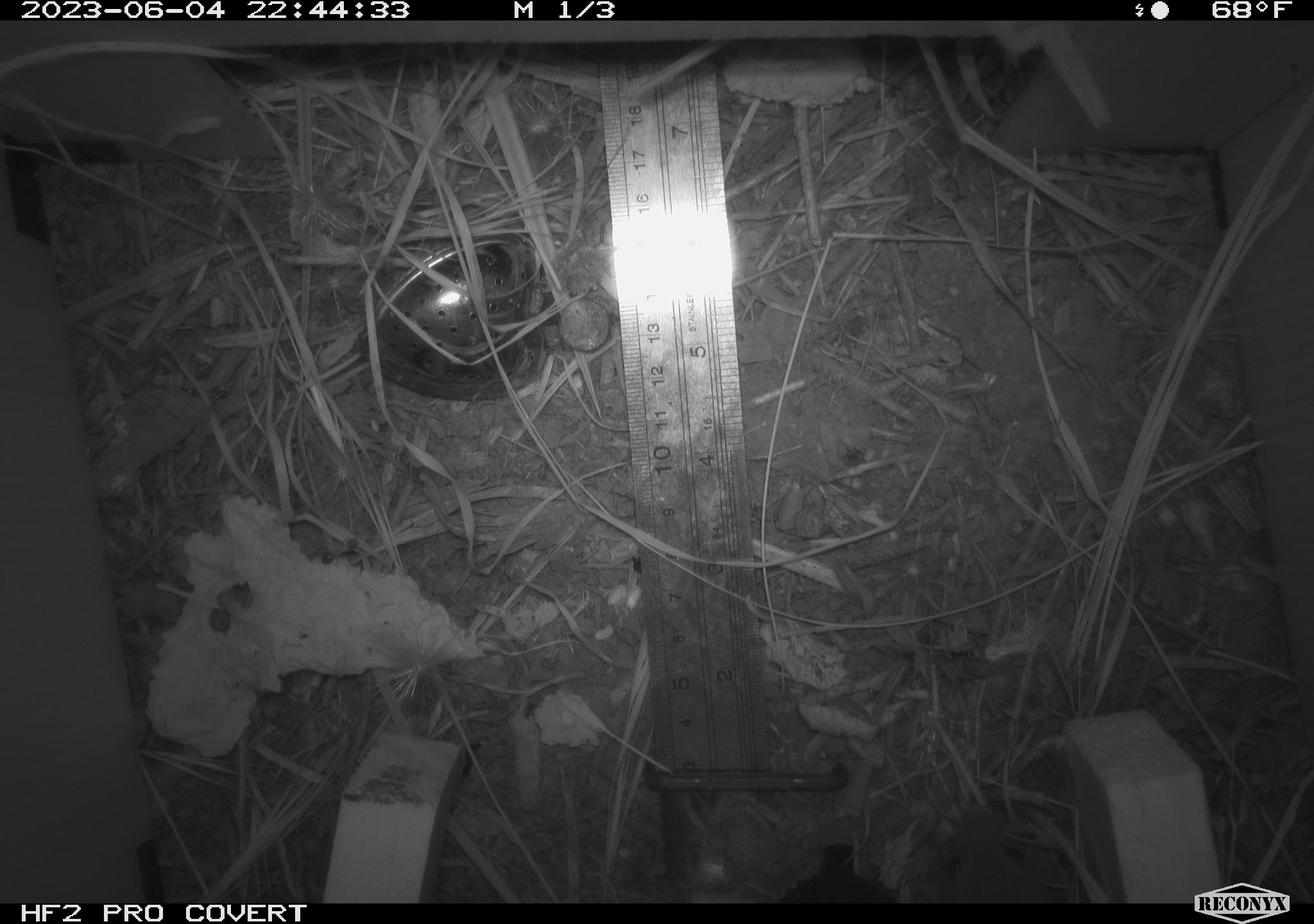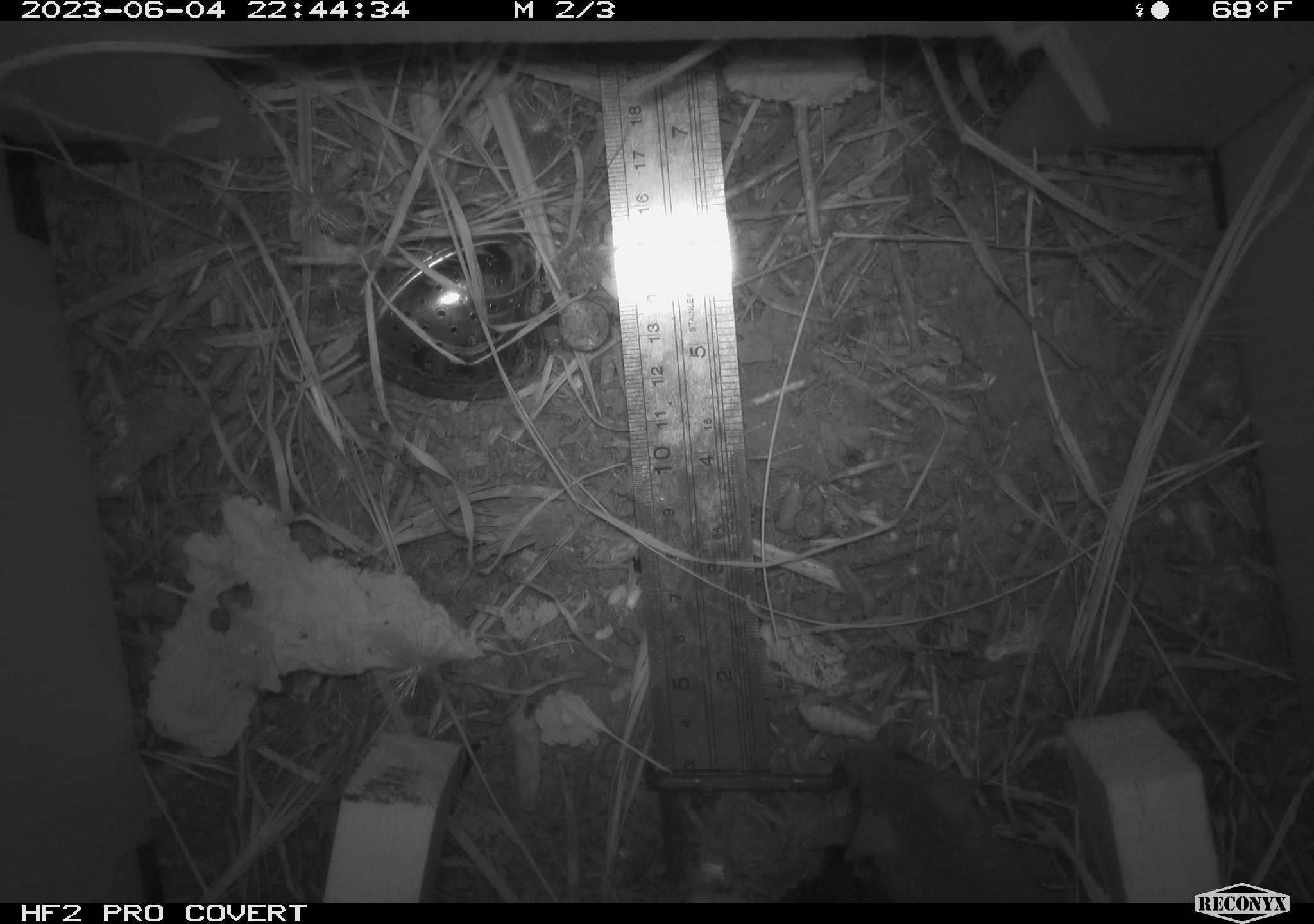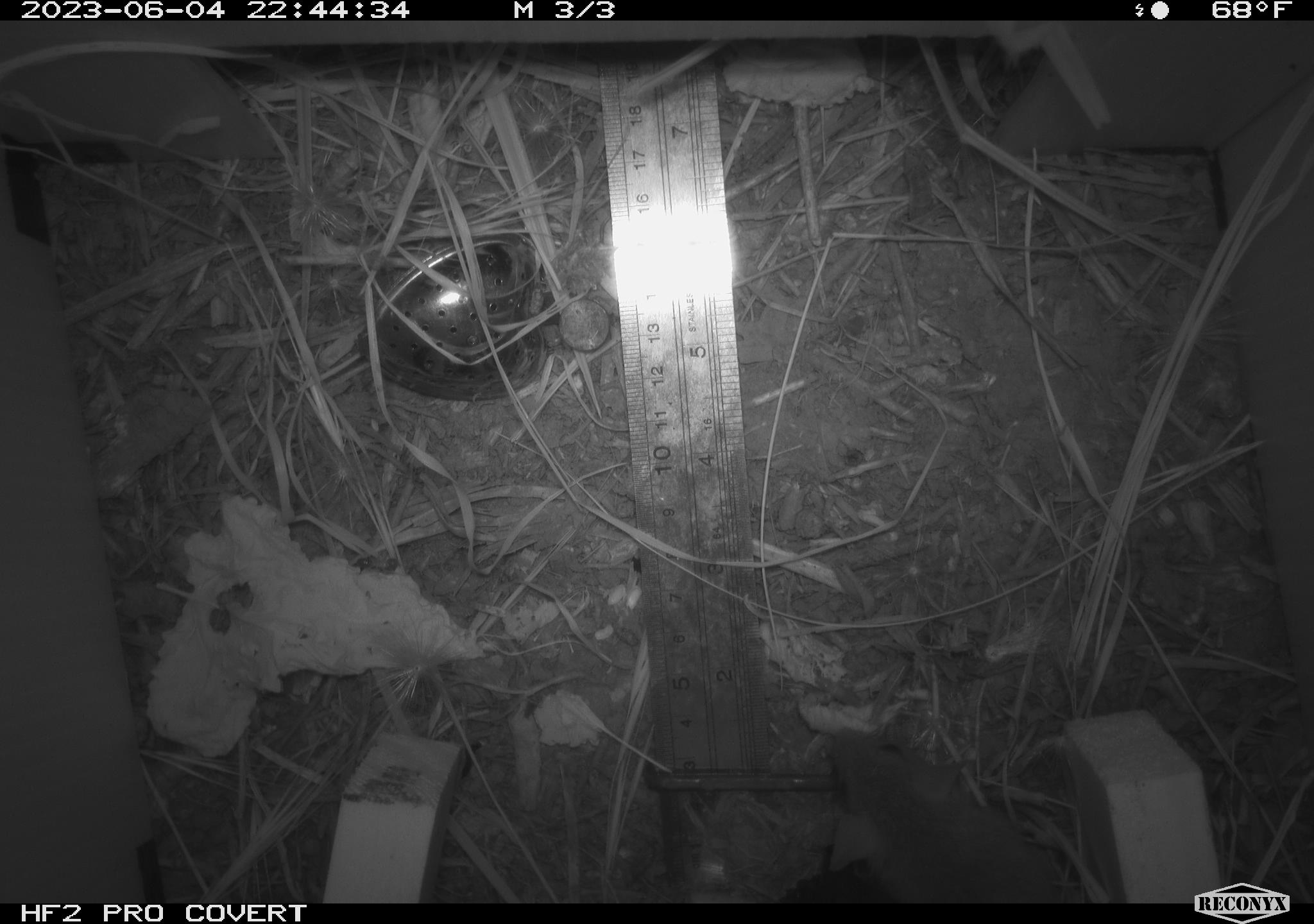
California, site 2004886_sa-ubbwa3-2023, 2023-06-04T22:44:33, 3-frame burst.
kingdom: Animalia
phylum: Chordata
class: Mammalia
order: Rodentia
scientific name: Rodentia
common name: mouse species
Mouse species (Rodentia).